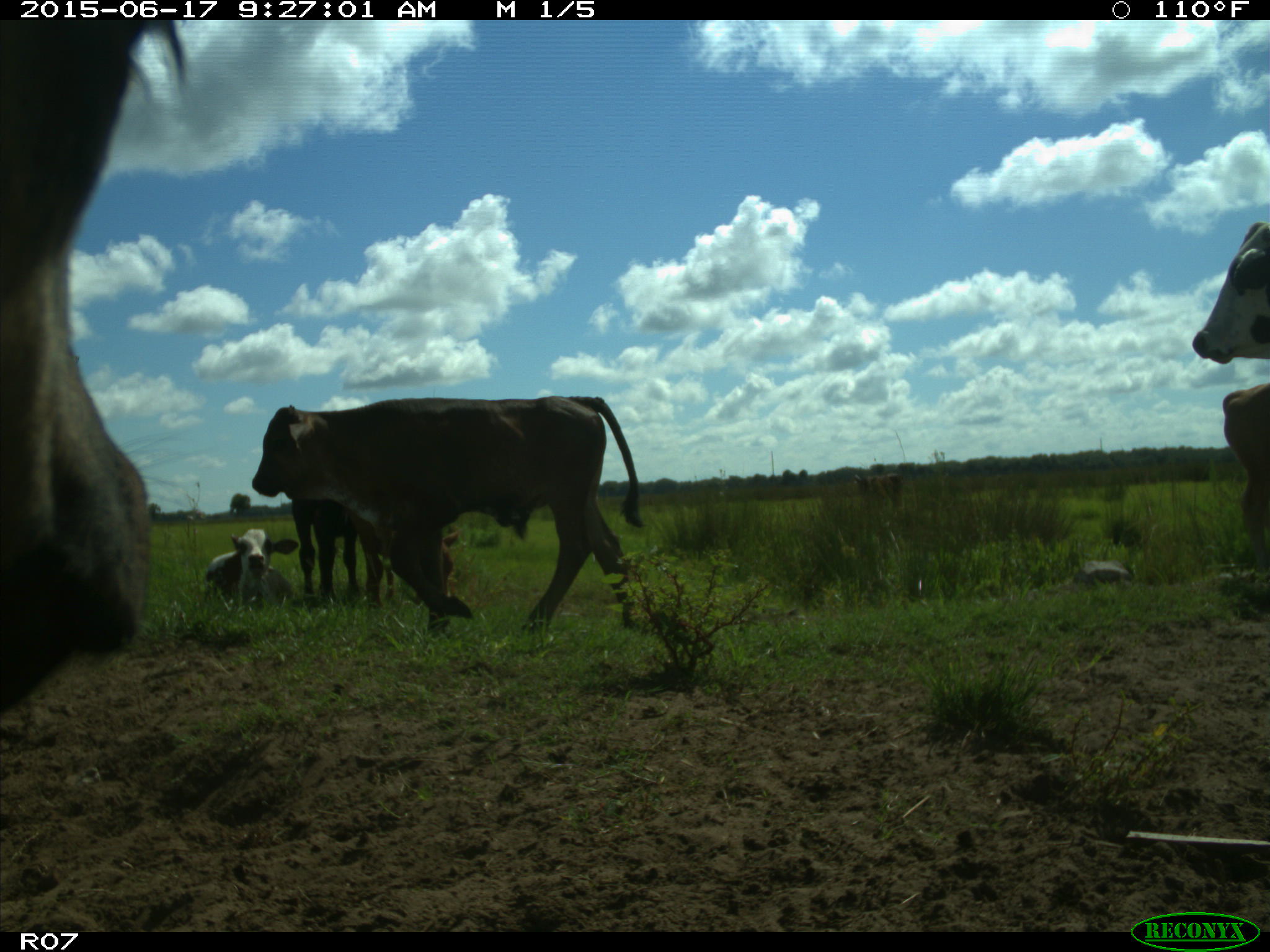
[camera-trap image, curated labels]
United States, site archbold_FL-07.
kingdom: Animalia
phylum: Chordata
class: Mammalia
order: Artiodactyla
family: Bovidae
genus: Bos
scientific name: Bos taurus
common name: domestic cow